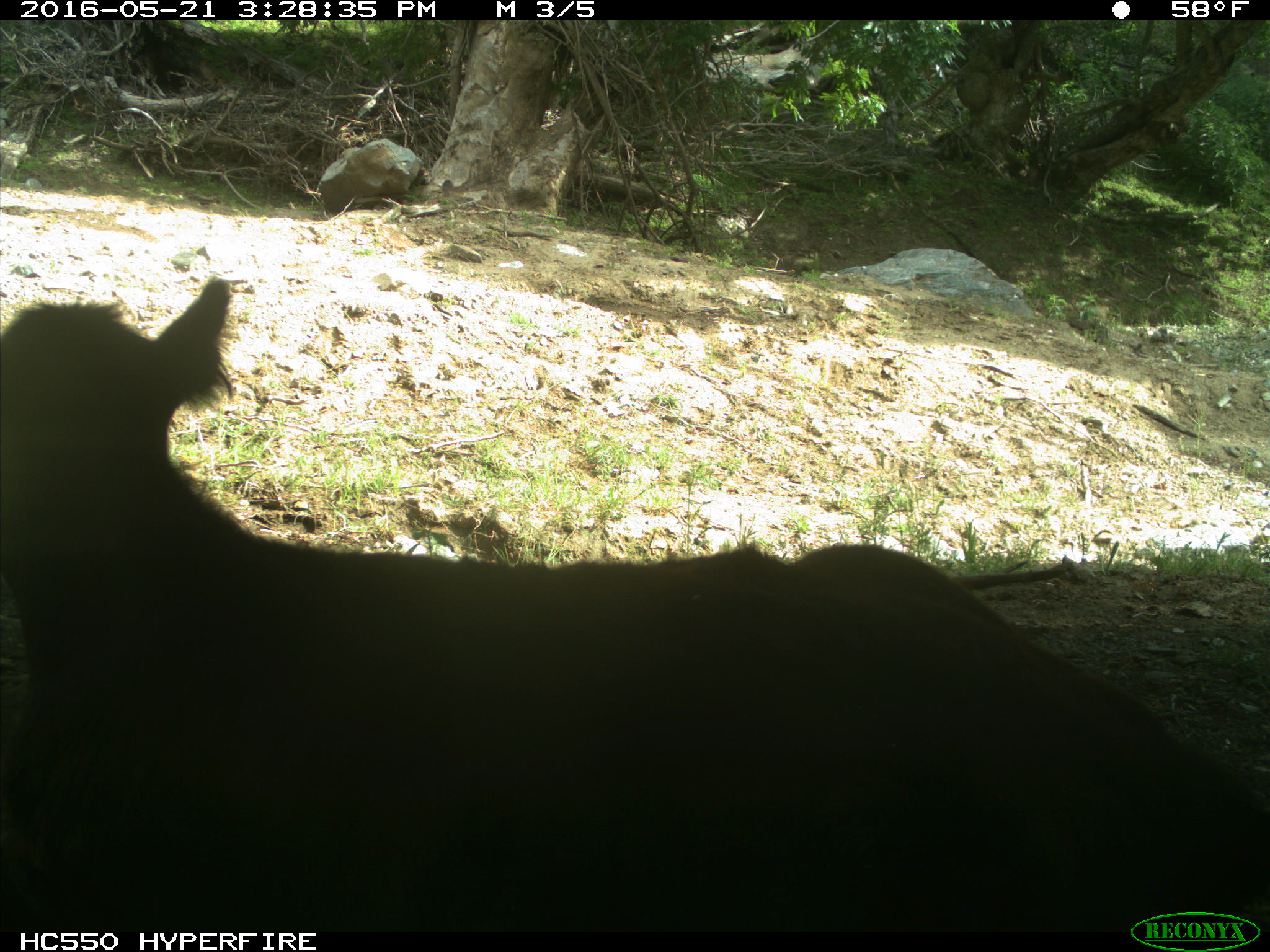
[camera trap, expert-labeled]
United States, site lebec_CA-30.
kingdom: Animalia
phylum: Chordata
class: Mammalia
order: Artiodactyla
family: Bovidae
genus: Bos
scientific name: Bos taurus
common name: domestic cow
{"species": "Bos taurus (domestic cow)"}